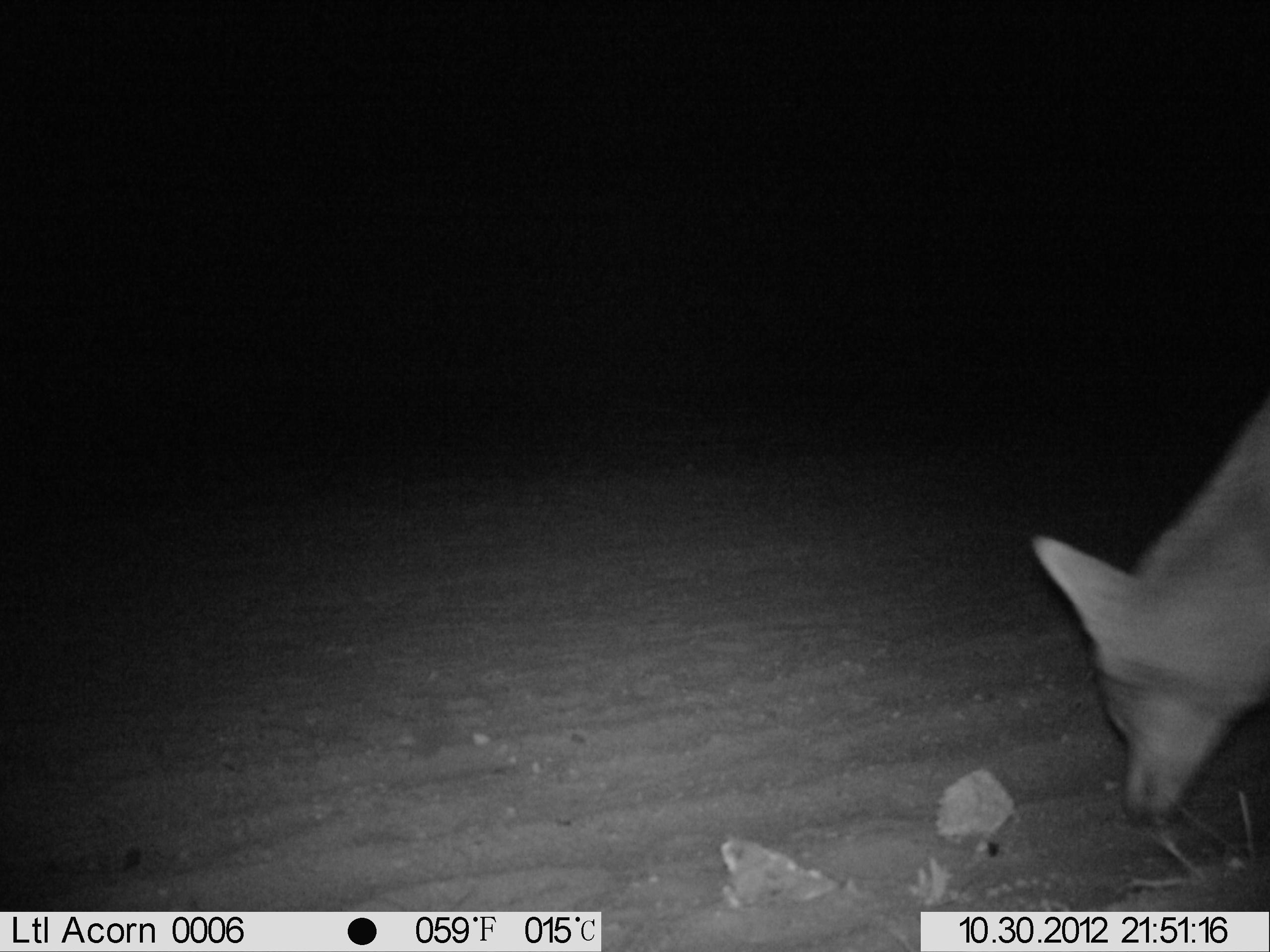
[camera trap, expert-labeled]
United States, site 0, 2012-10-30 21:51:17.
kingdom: Animalia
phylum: Chordata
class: Mammalia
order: Carnivora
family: Canidae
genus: Canis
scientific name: Canis latrans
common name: coyote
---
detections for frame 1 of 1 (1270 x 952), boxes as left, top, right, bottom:
coyote: 1026, 376, 1268, 833